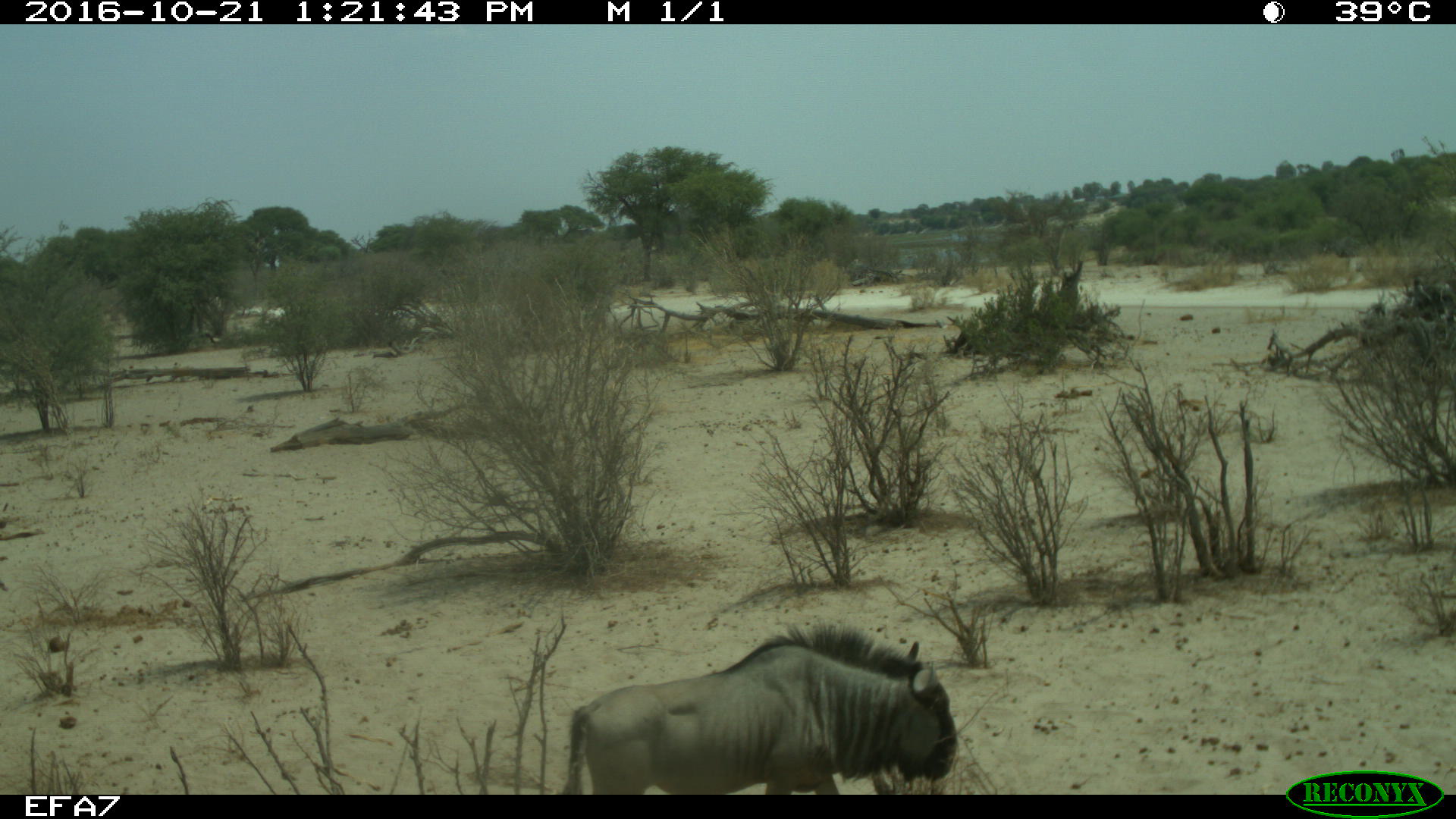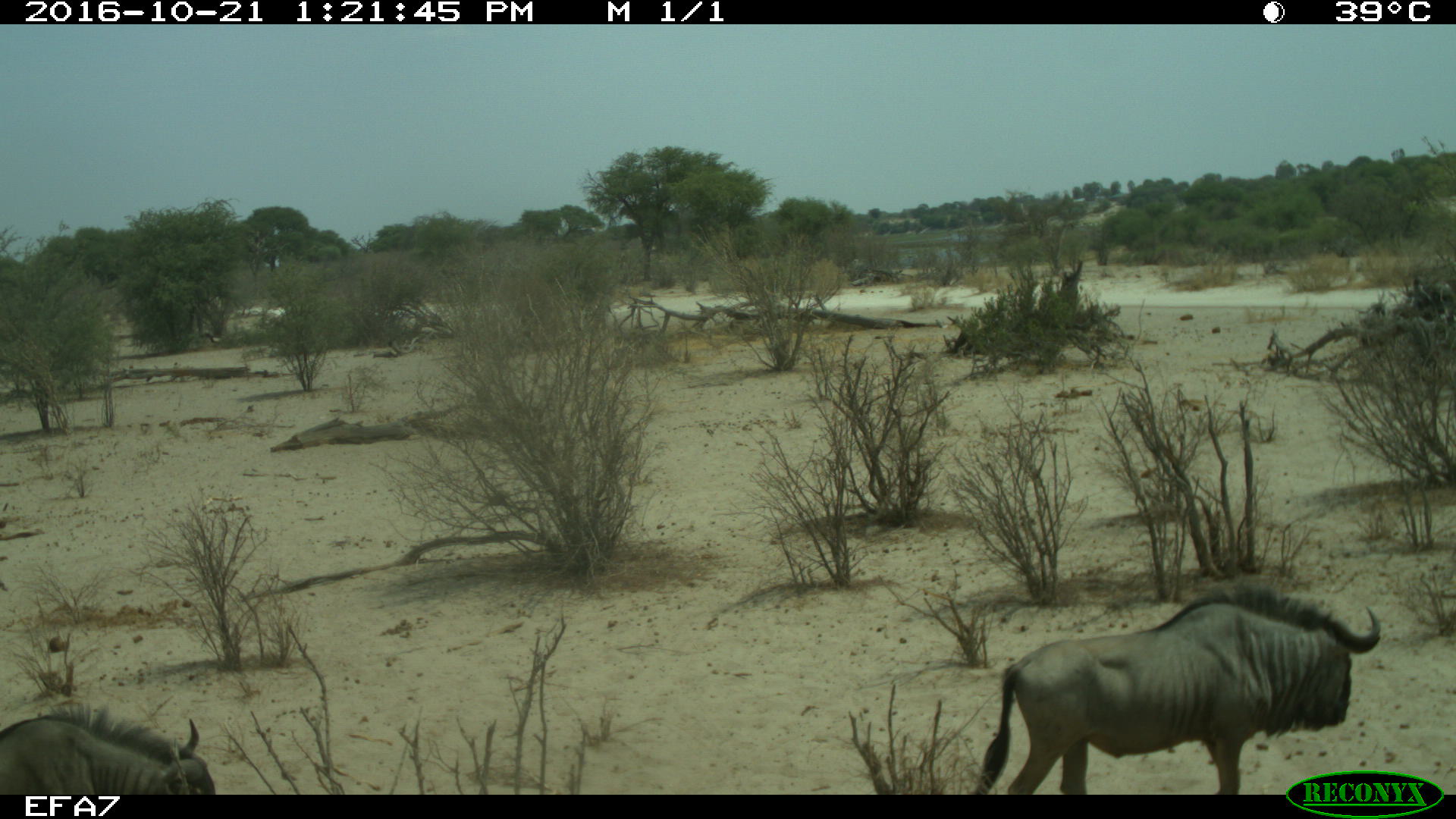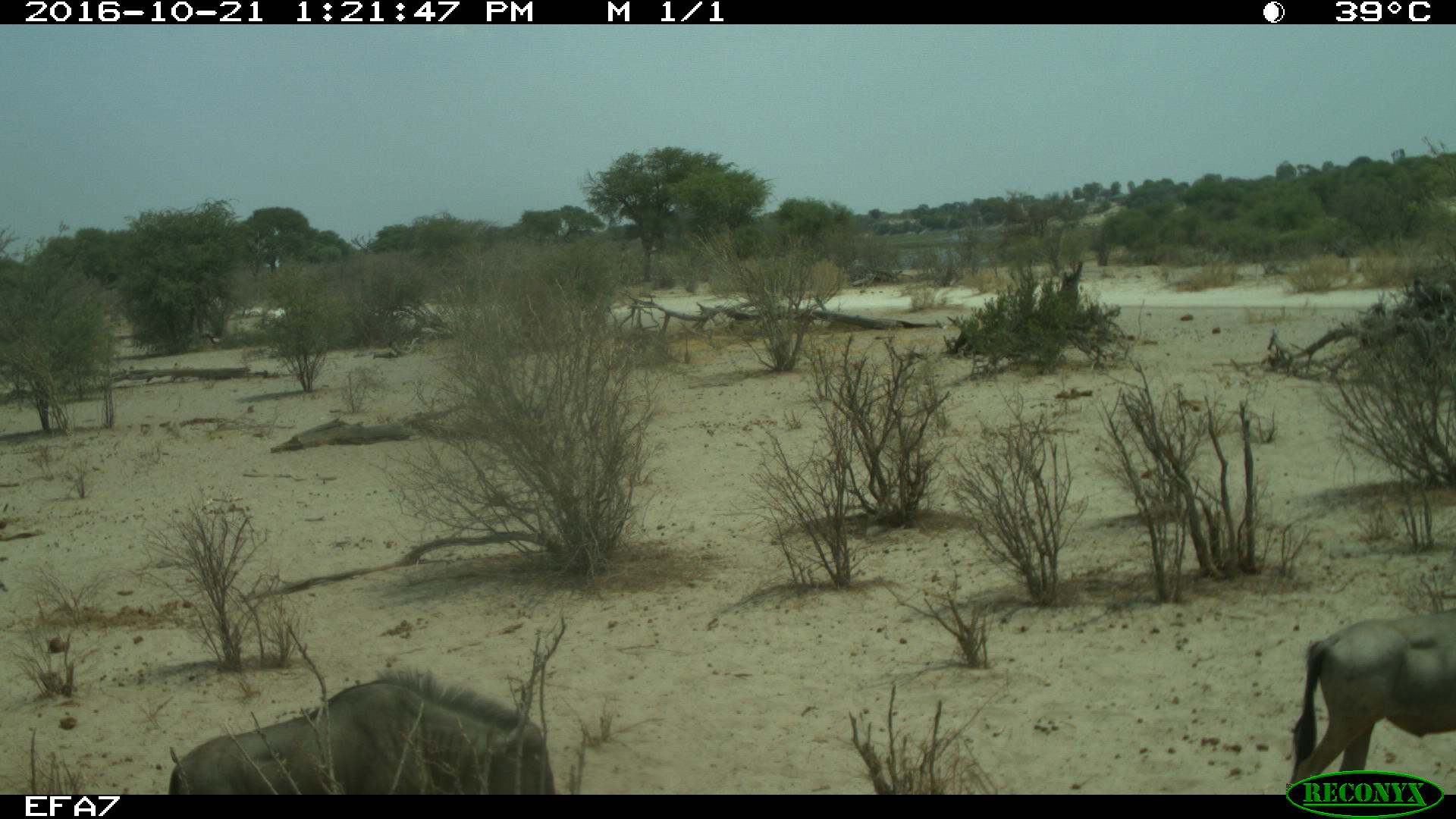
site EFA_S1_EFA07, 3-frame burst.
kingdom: Animalia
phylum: Chordata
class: Mammalia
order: Artiodactyla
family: Bovidae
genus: Connochaetes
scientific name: Connochaetes taurinus taurinus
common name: blue wildebeest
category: wildebeestblue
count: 2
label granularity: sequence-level